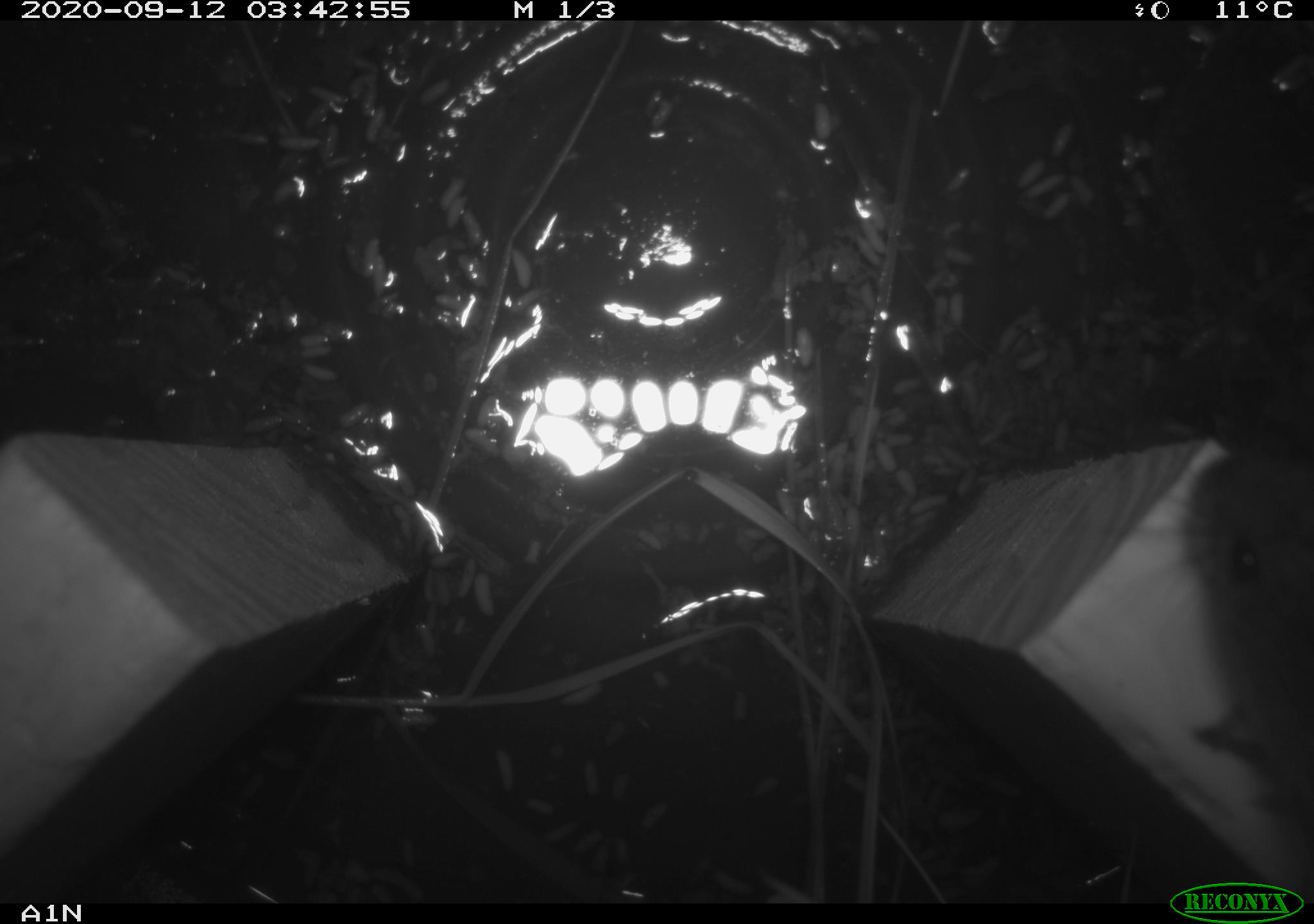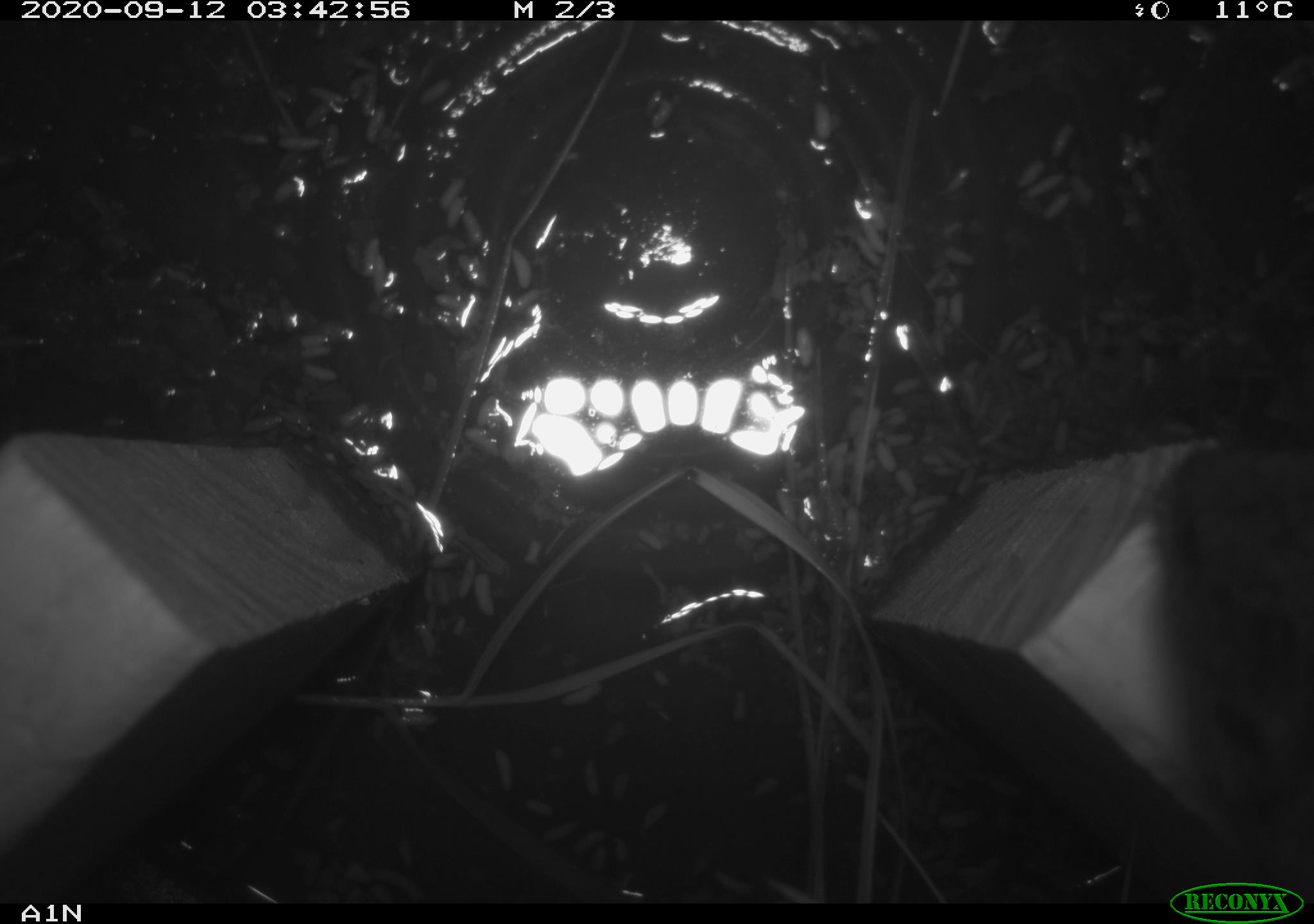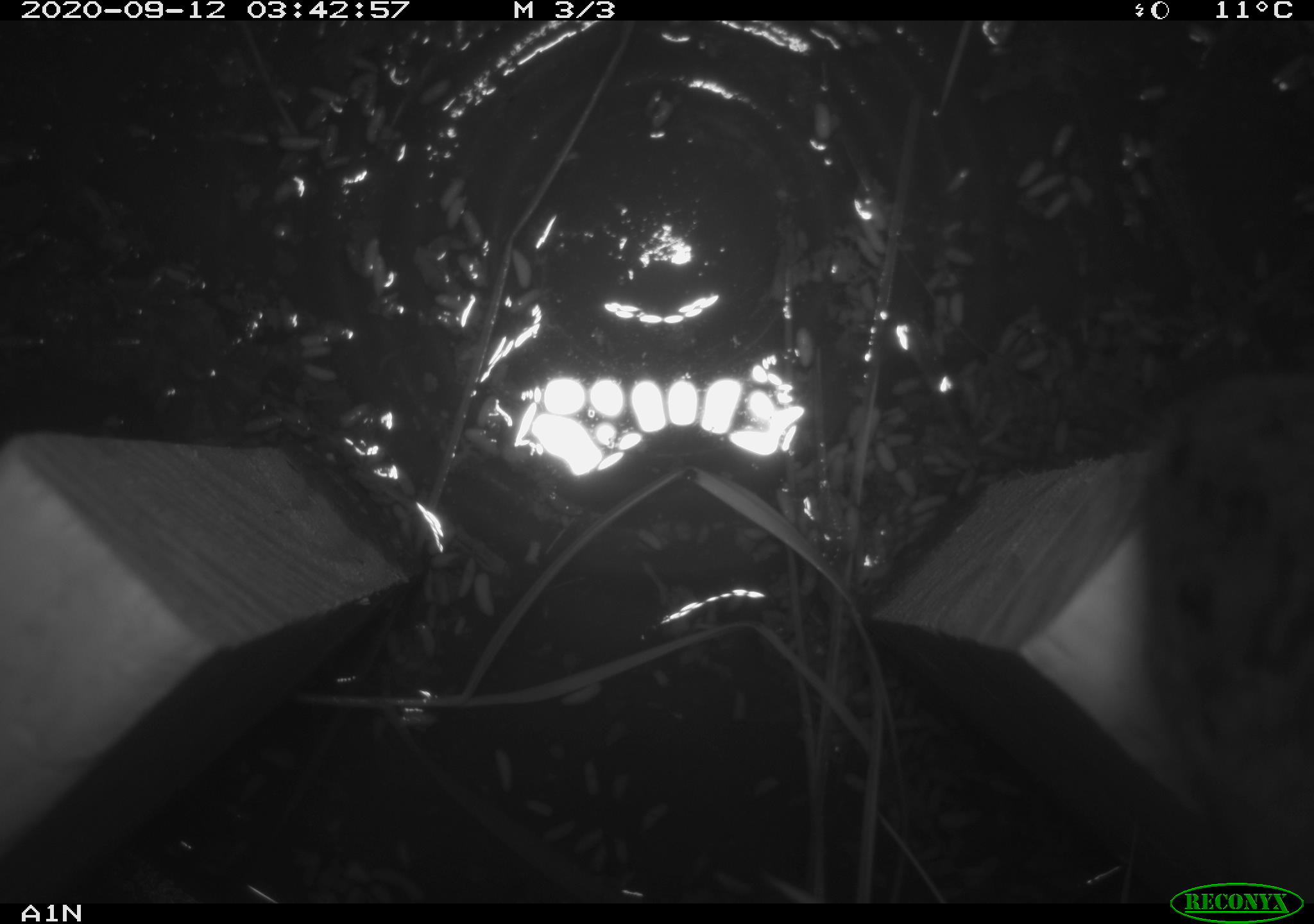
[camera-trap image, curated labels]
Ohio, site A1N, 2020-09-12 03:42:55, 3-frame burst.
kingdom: Animalia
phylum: Chordata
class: Mammalia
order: Rodentia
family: Cricetidae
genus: Microtus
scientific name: Microtus pennsylvanicus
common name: meadow vole